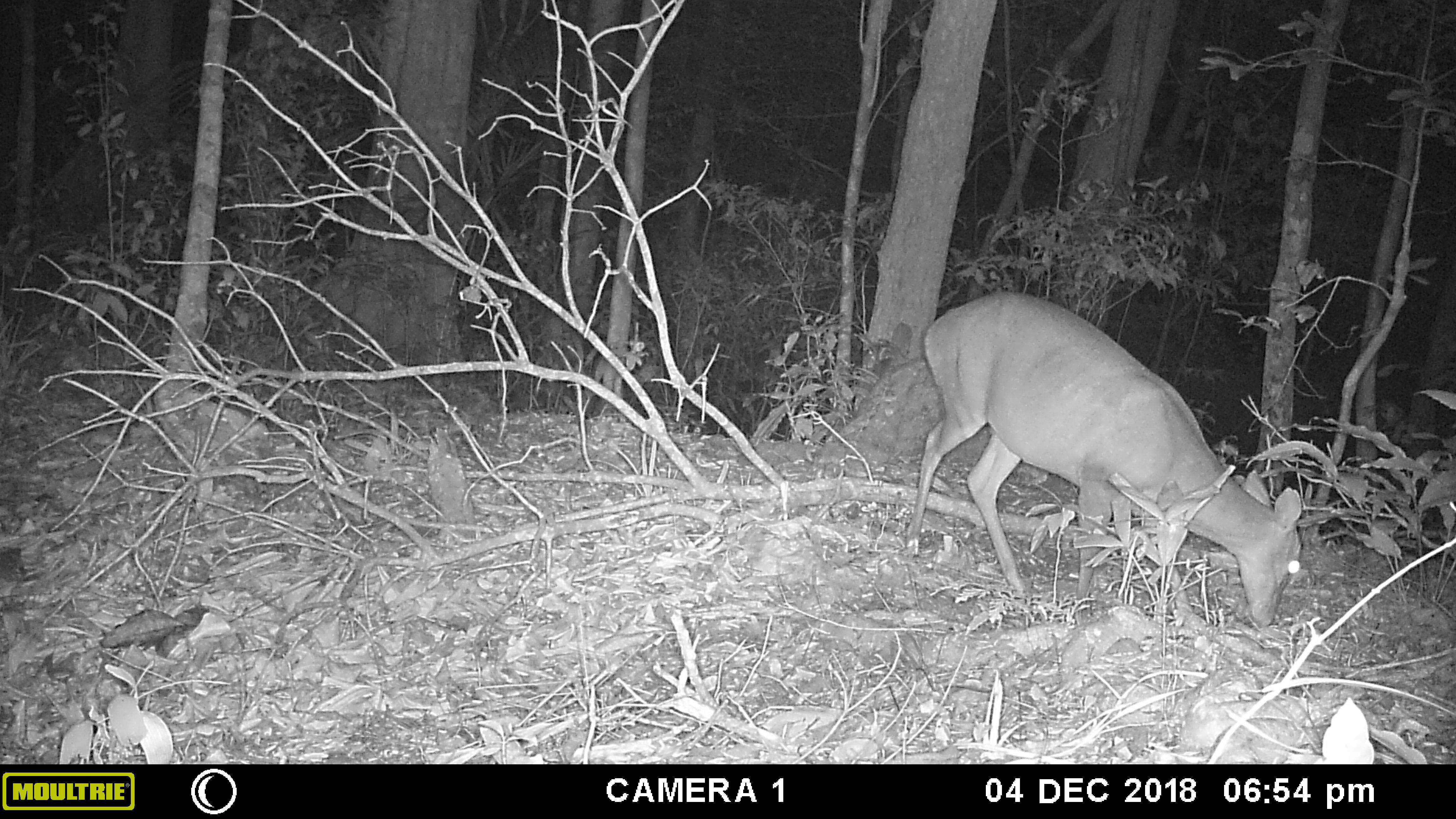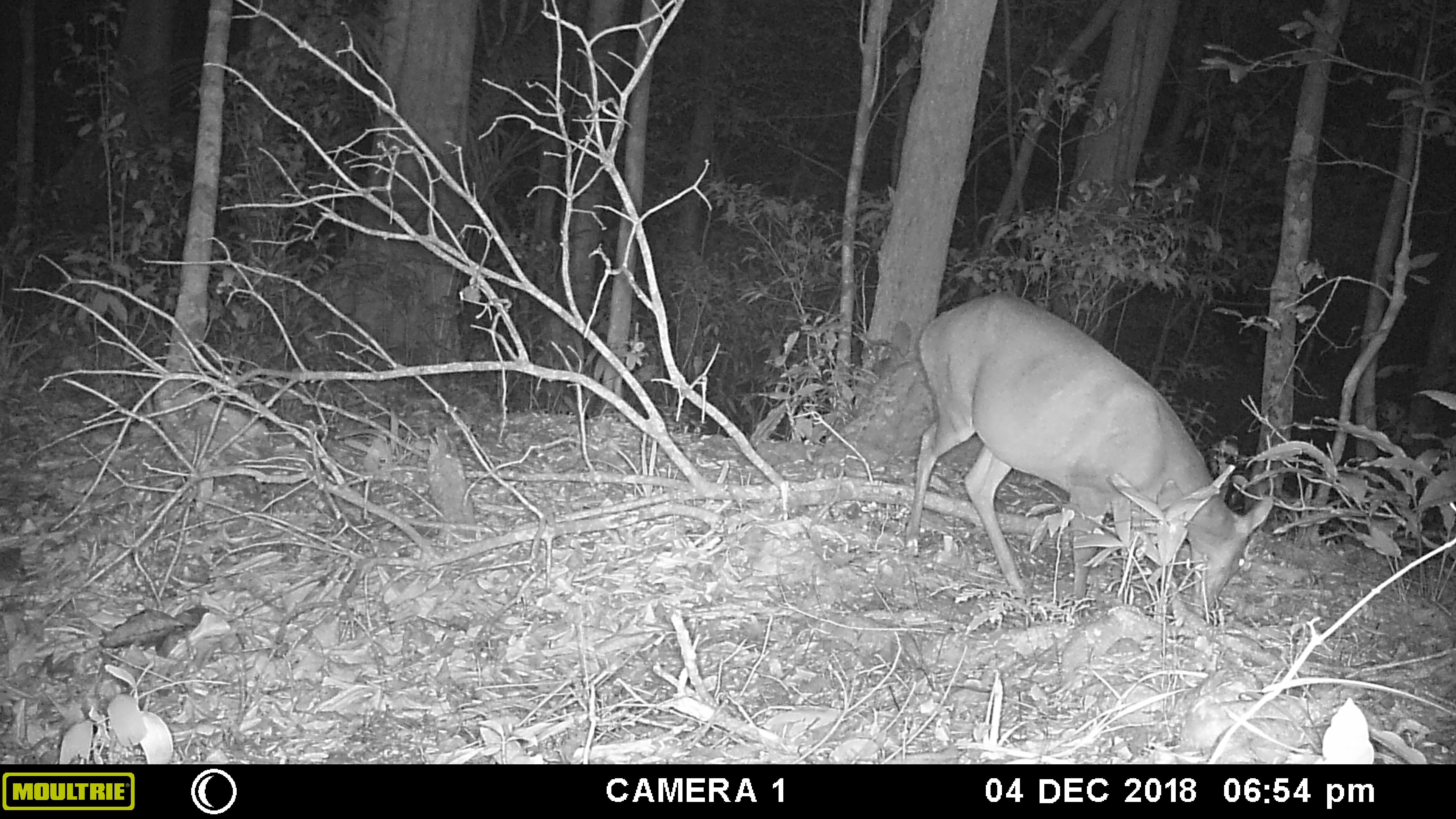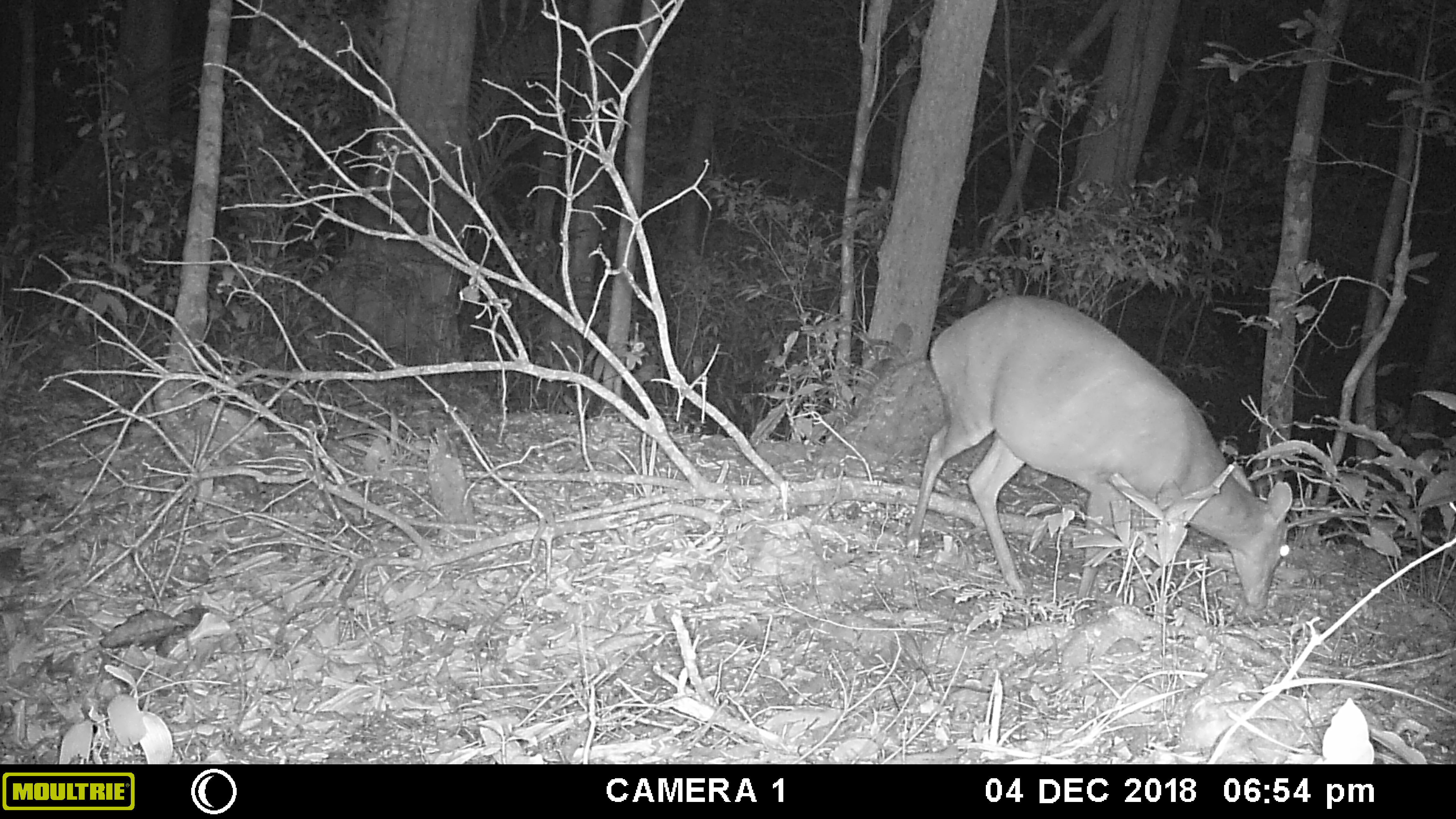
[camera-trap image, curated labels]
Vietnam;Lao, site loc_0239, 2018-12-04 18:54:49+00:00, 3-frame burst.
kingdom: Animalia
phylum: Chordata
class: Mammalia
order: Artiodactyla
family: Cervidae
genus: Muntiacus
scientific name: Muntiacus vuquangensis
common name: large-antlered muntjac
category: large antlered muntjac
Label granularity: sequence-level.